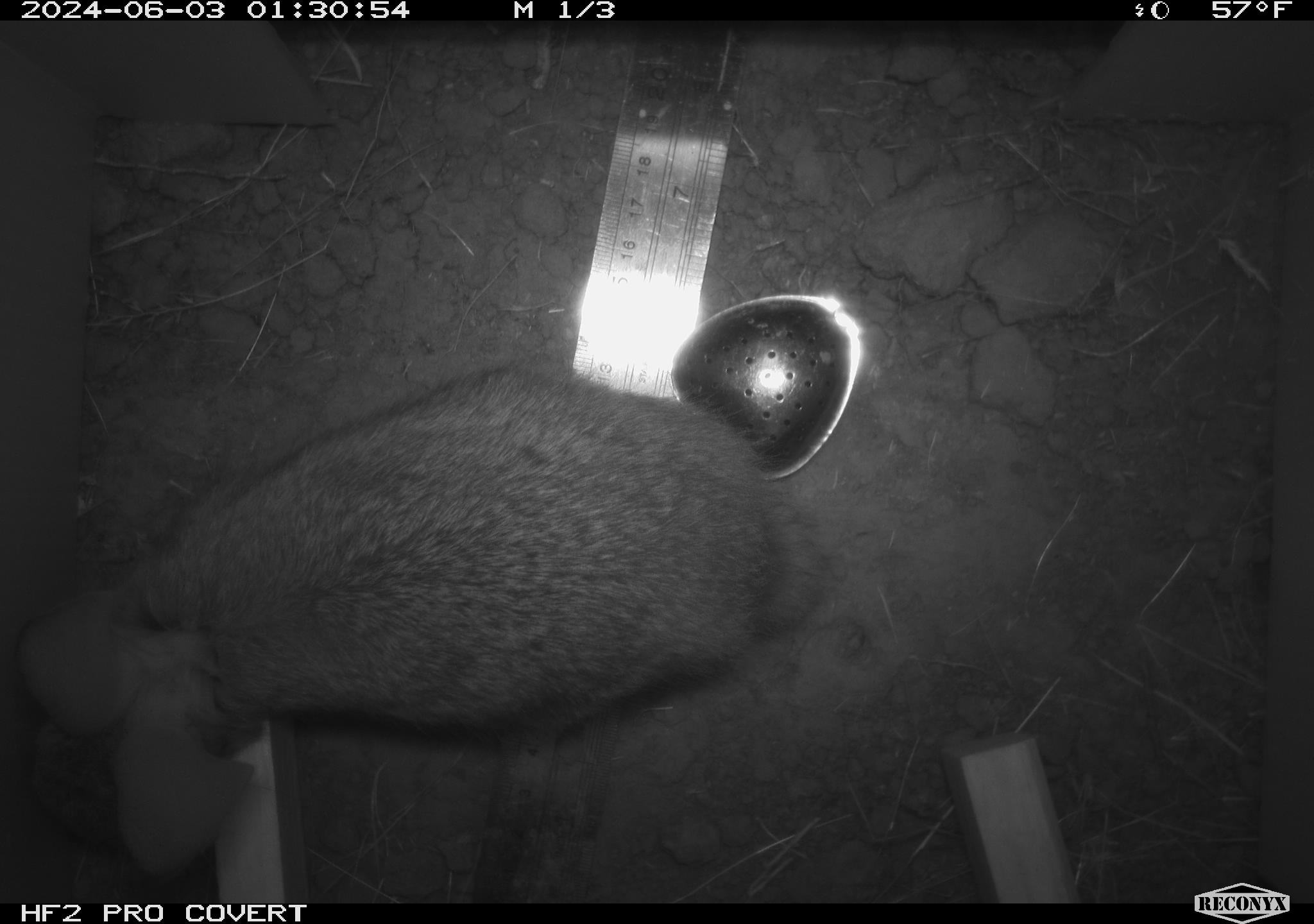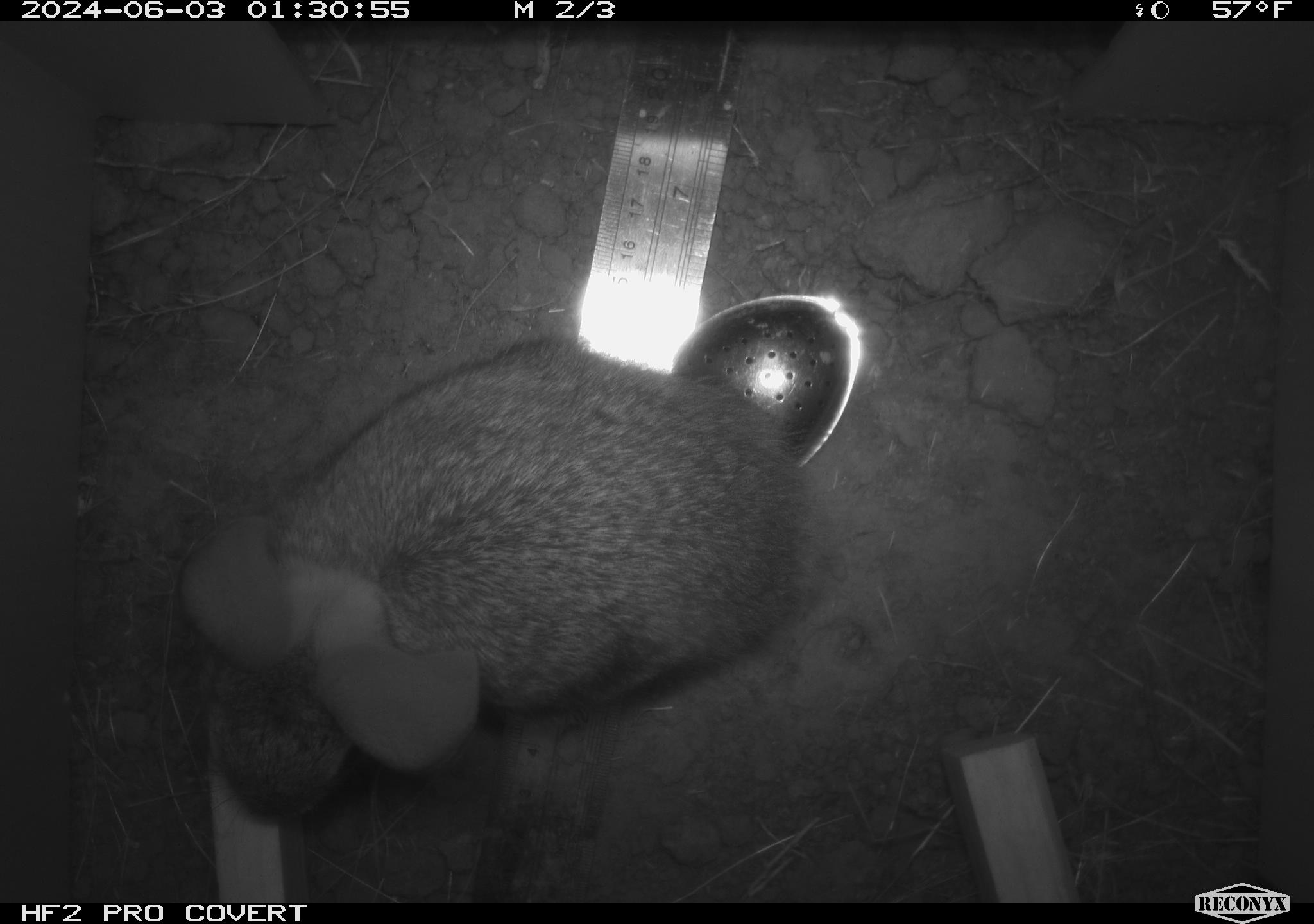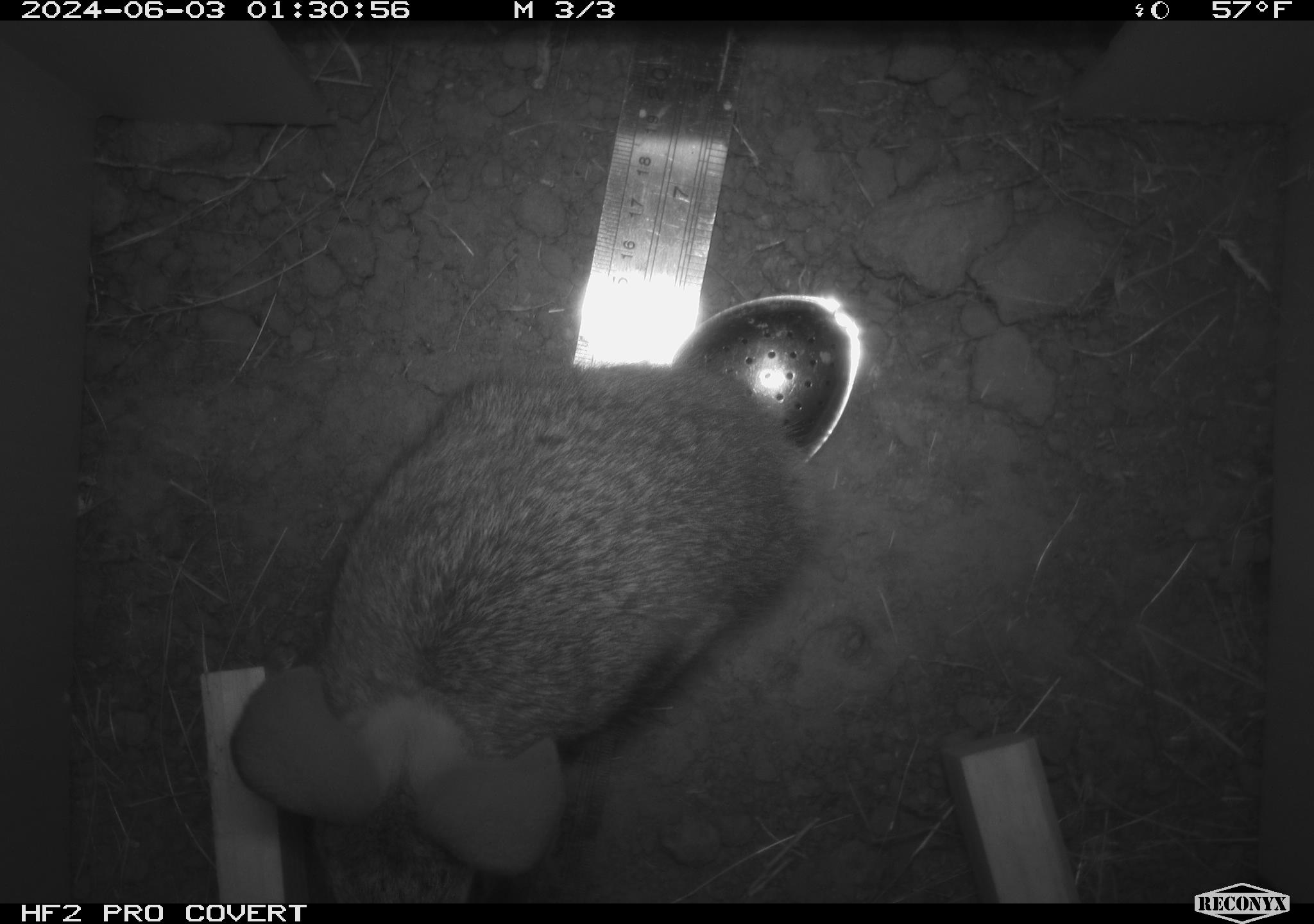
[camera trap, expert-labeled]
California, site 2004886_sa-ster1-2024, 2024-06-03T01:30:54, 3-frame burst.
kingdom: Animalia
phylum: Chordata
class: Mammalia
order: Lagomorpha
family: Leporidae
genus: Sylvilagus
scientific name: Sylvilagus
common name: cottontail rabbits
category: sylvilagus species